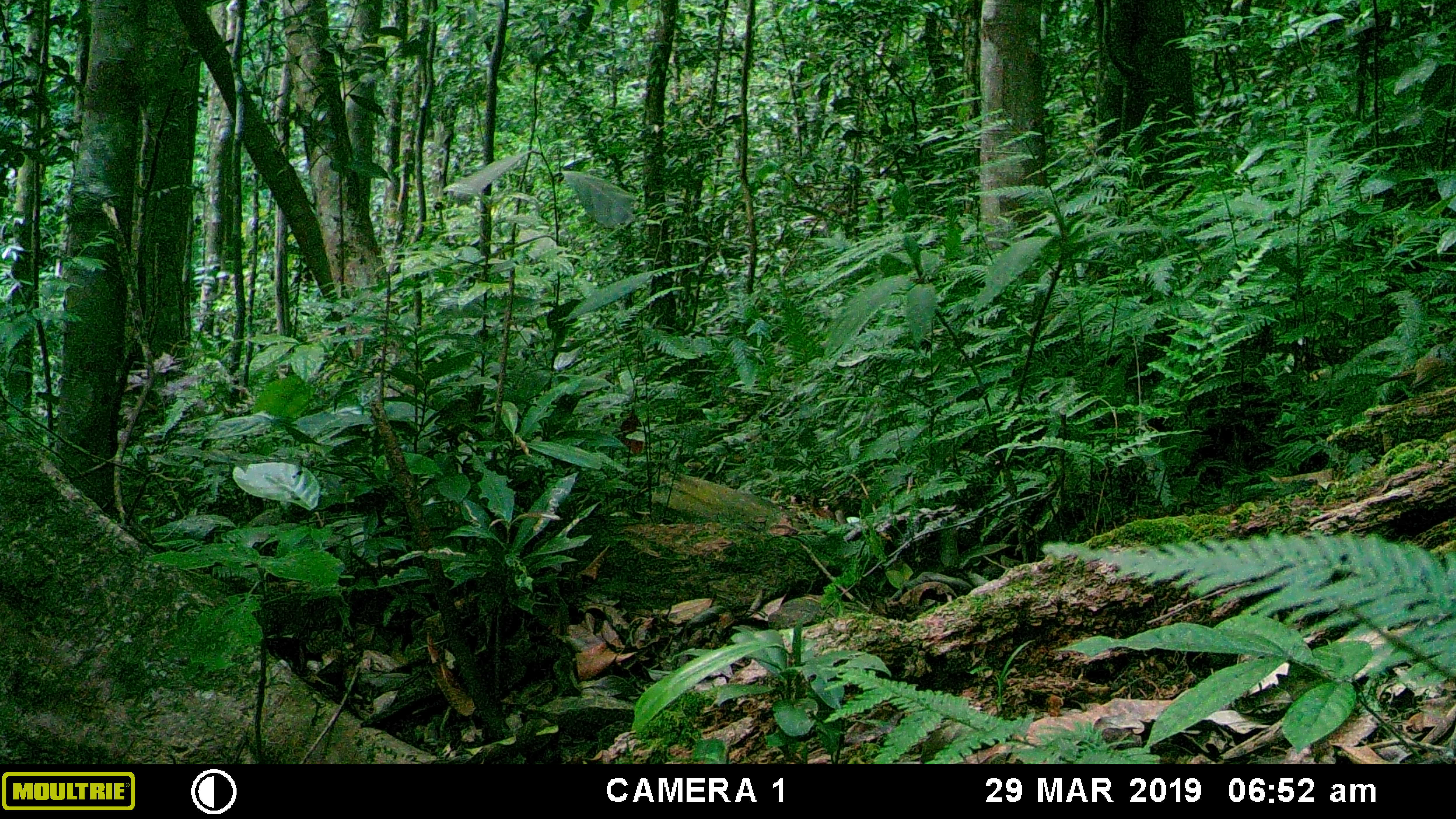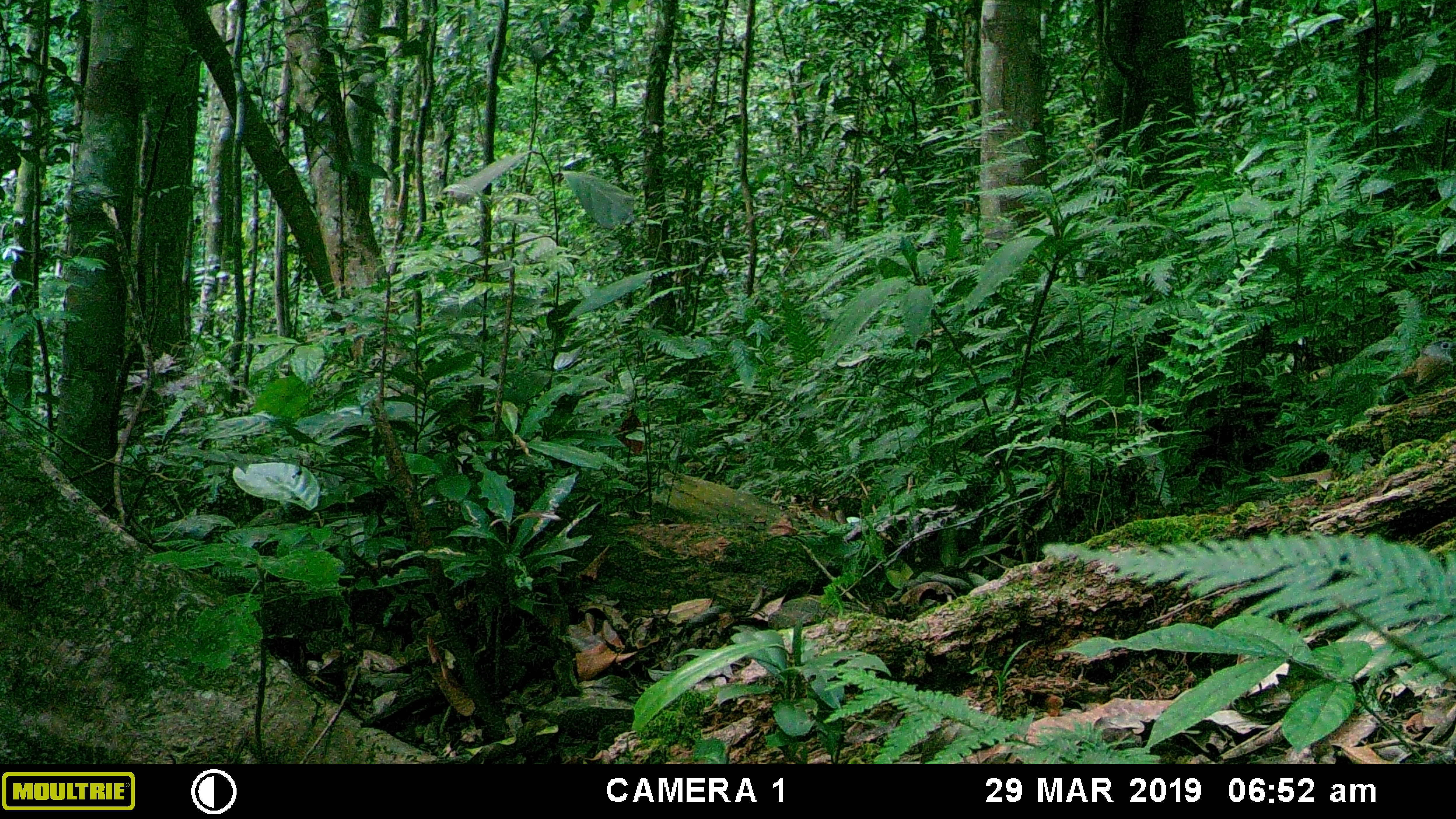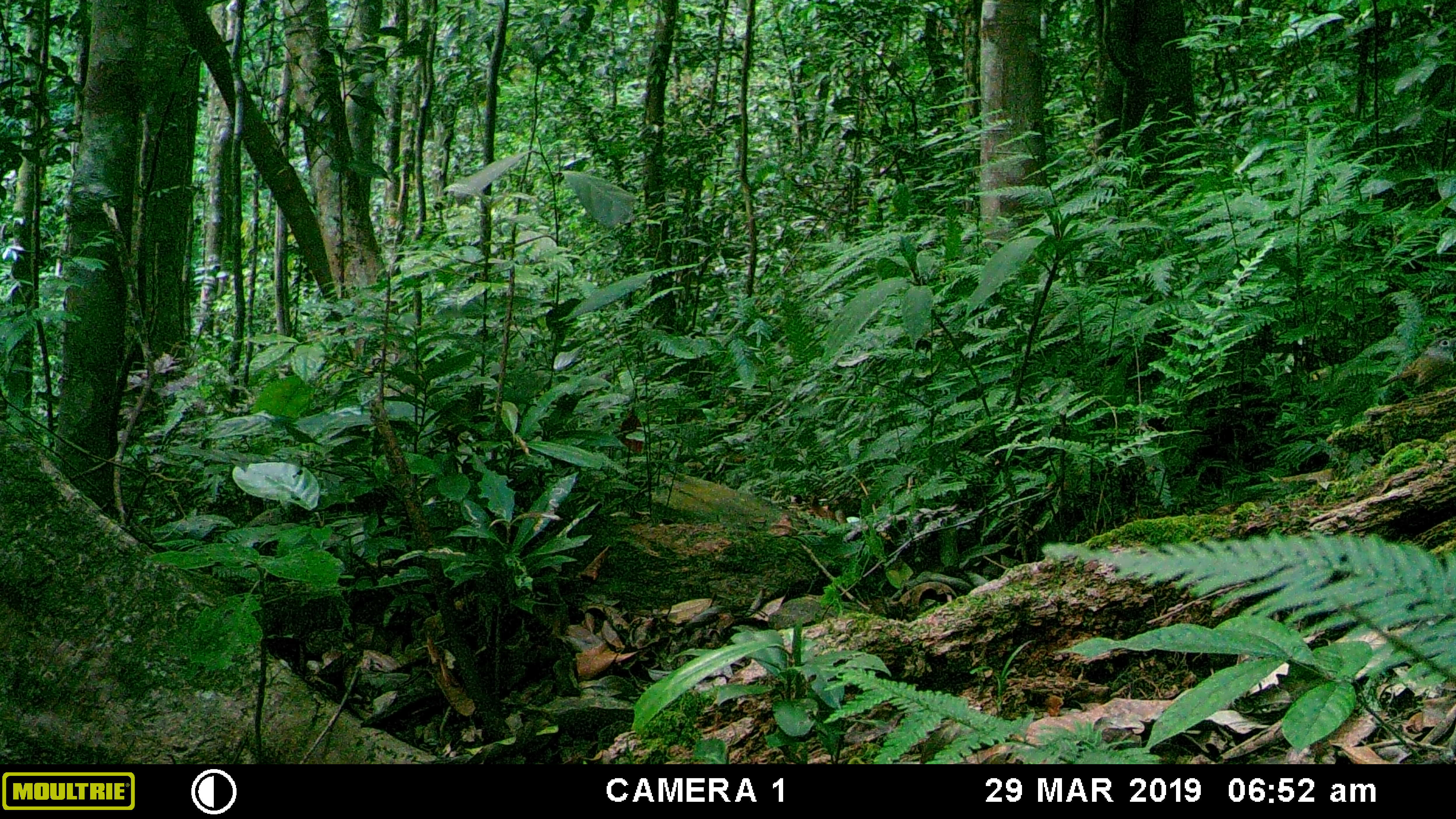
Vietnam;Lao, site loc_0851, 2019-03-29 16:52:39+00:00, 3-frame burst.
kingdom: Animalia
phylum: Chordata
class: Aves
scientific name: Aves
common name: bird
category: unidentified bird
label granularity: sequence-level